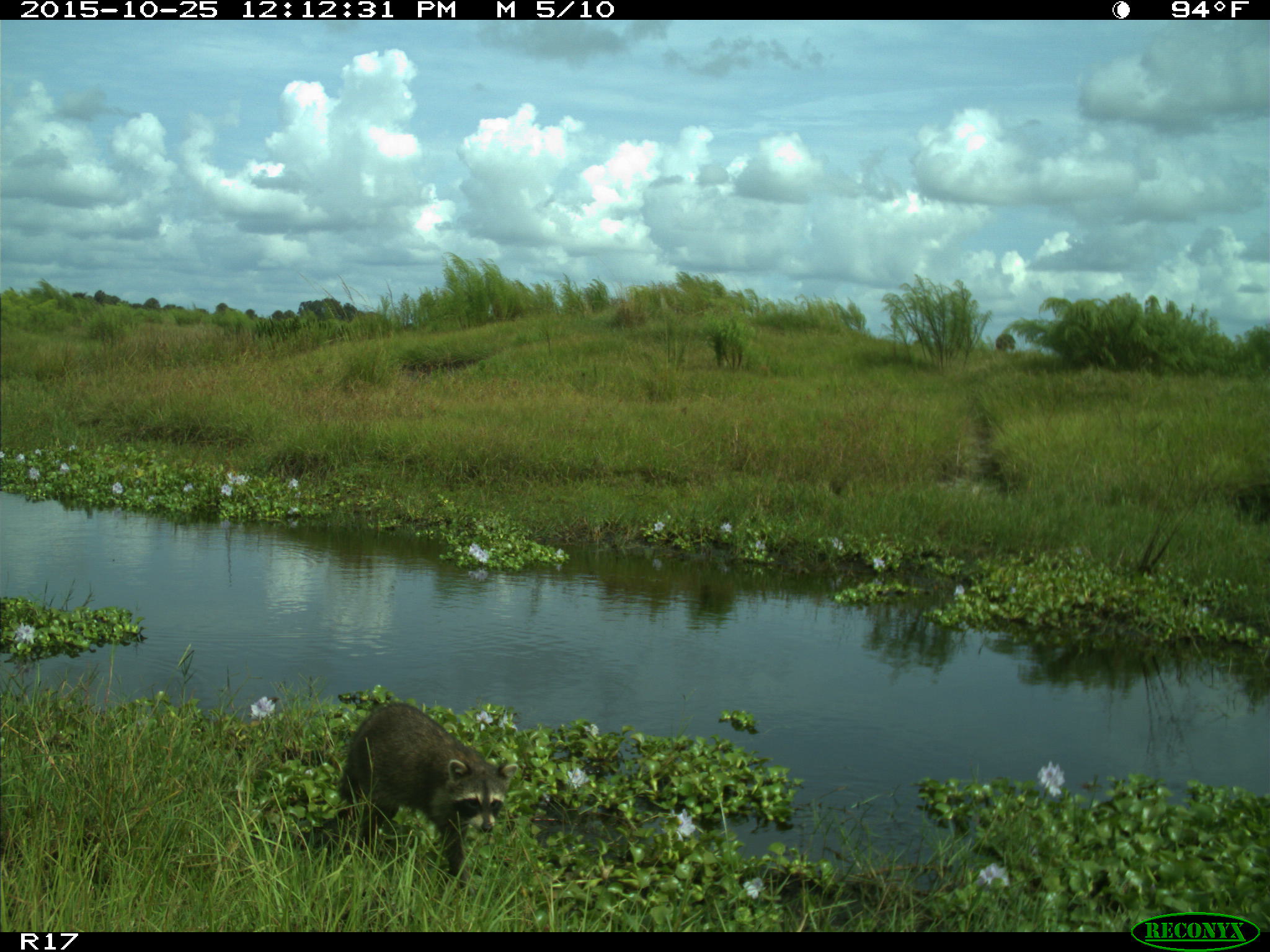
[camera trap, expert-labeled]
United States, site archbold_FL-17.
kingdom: Animalia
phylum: Chordata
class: Mammalia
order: Carnivora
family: Procyonidae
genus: Procyon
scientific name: Procyon lotor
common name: common raccoon